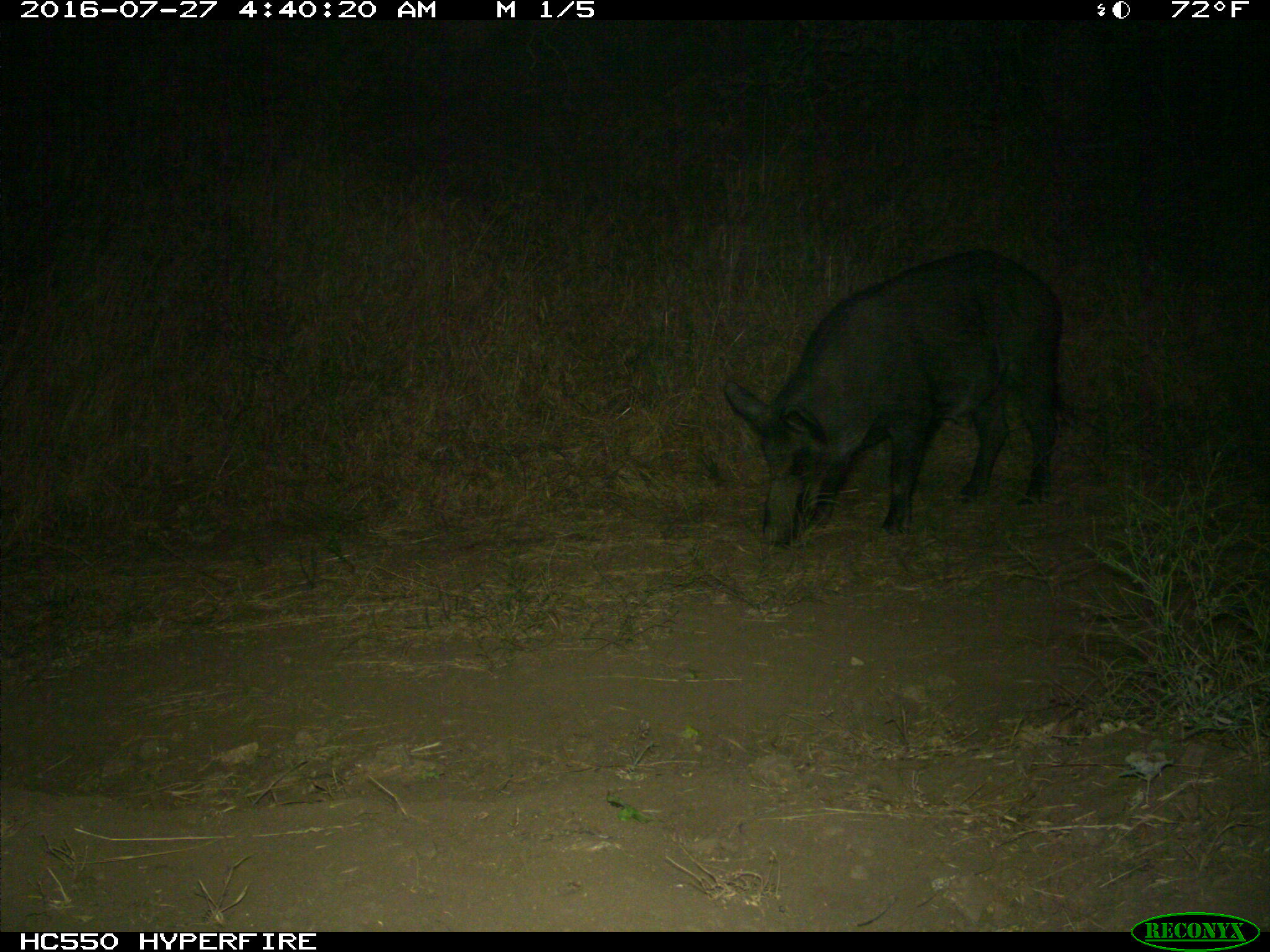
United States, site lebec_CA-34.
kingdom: Animalia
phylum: Chordata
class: Mammalia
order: Artiodactyla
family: Suidae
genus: Sus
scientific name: Sus scrofa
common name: wild boar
Sus scrofa (wild boar).